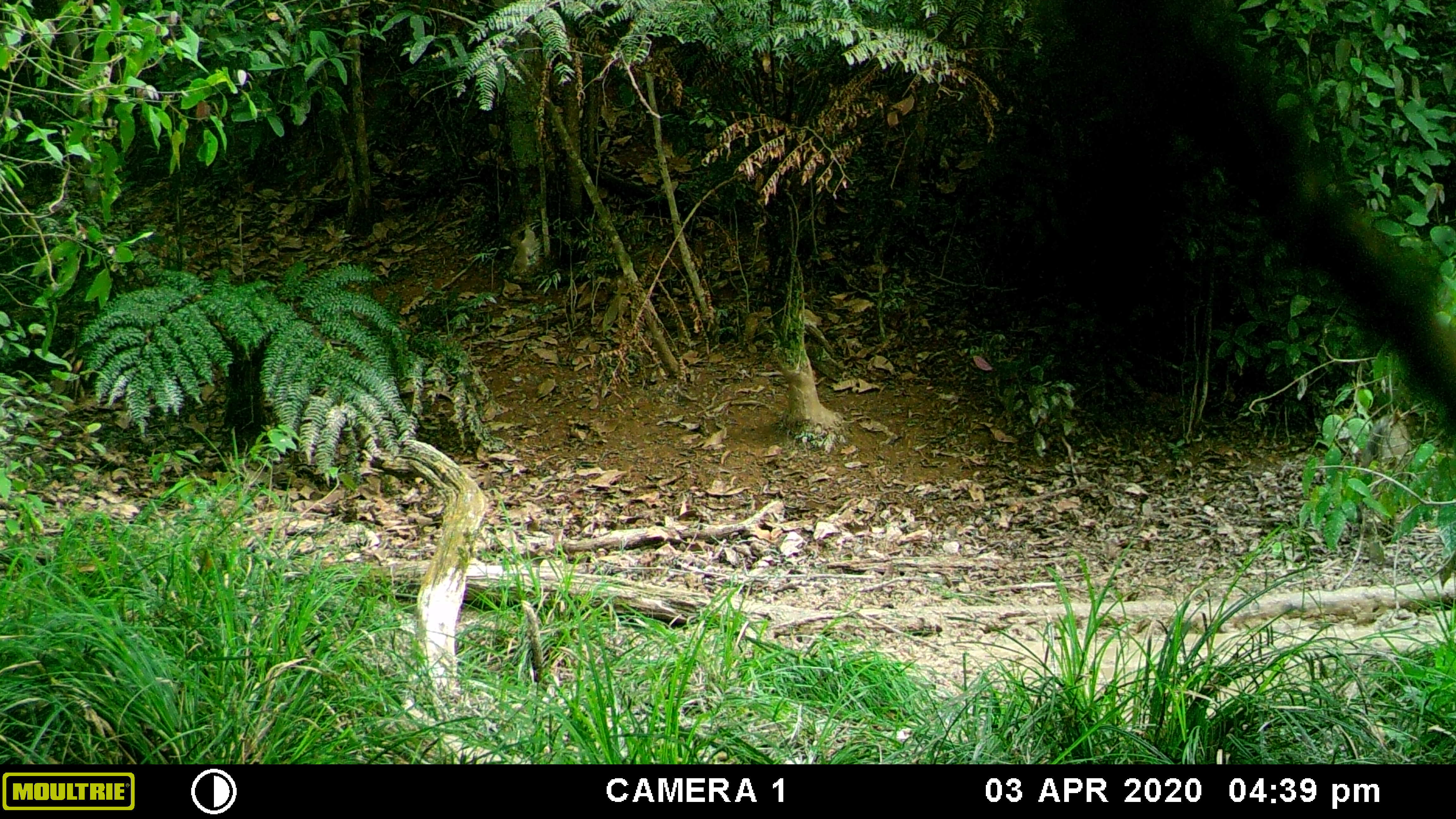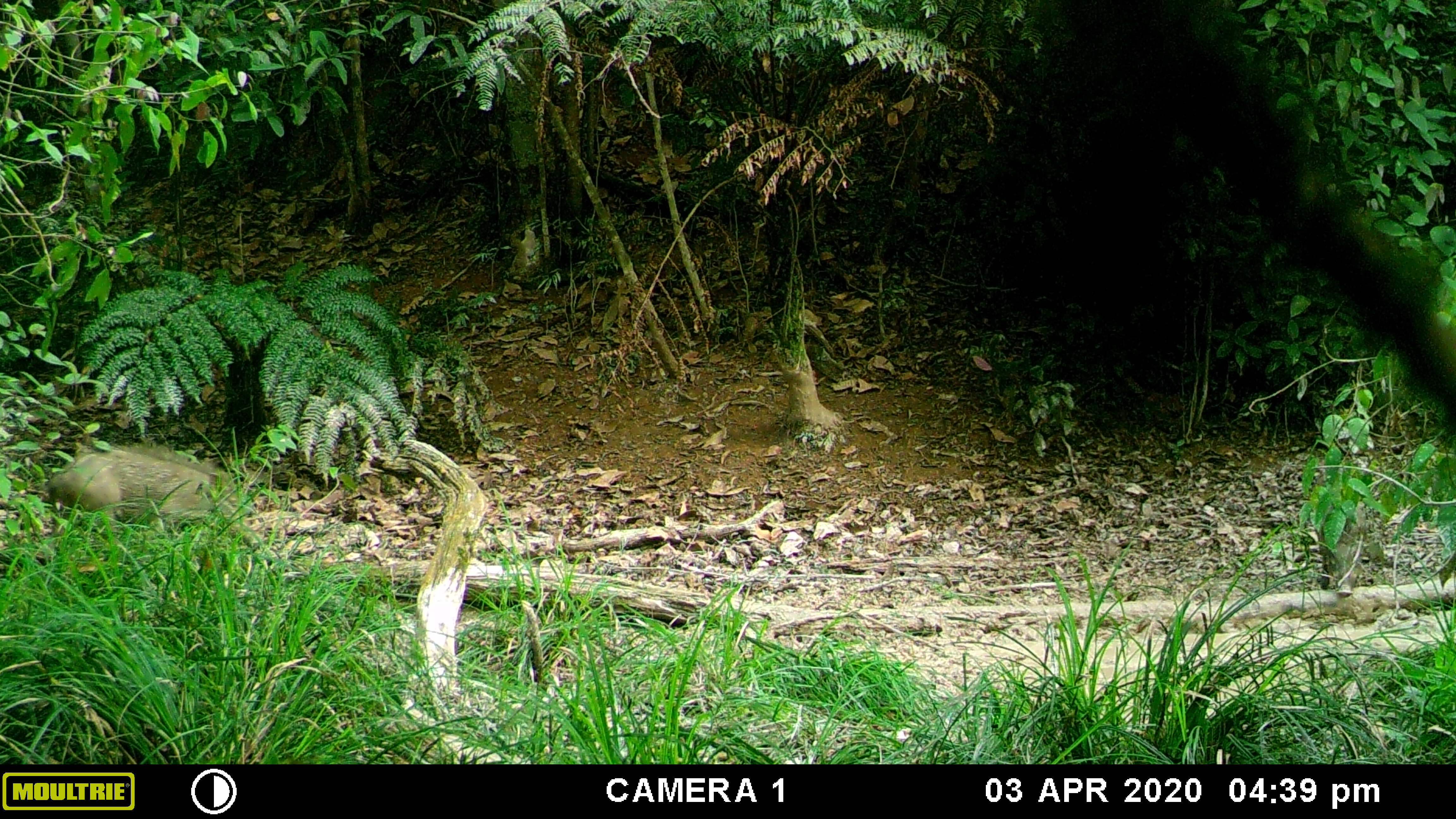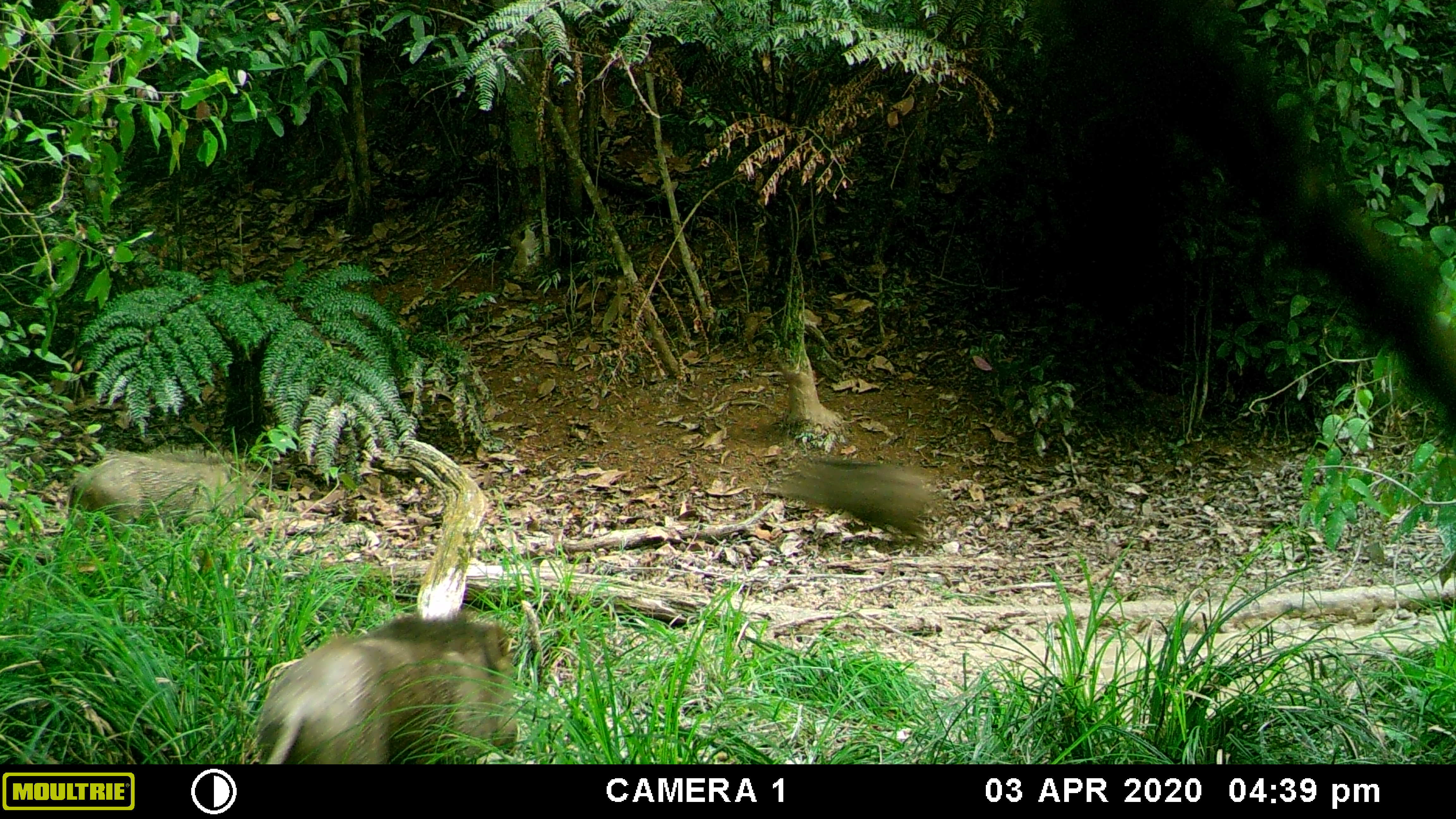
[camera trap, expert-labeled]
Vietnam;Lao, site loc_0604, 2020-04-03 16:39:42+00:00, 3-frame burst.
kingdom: Animalia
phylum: Chordata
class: Mammalia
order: Artiodactyla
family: Suidae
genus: Sus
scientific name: Sus scrofa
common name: eurasian wild pig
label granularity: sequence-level